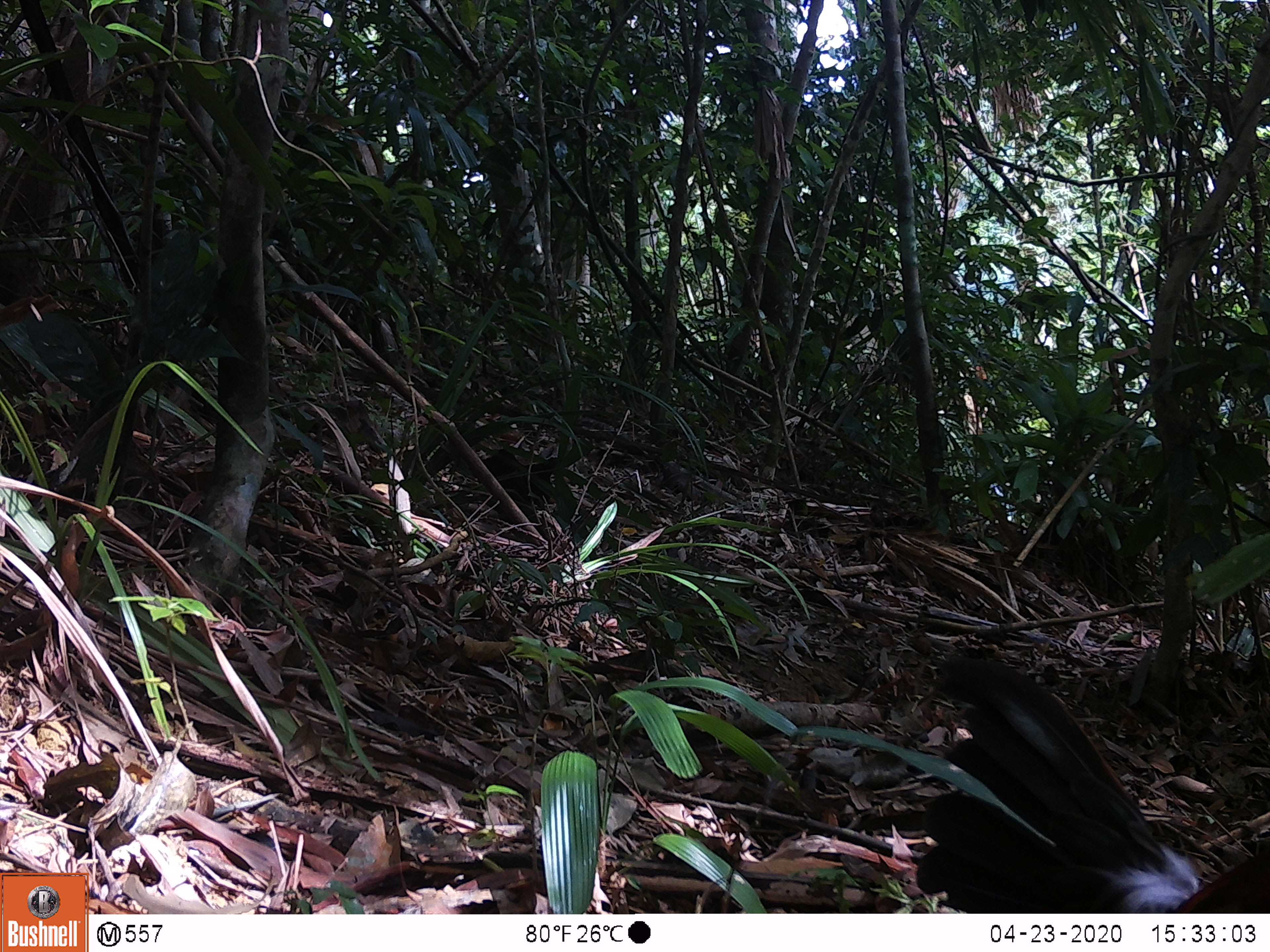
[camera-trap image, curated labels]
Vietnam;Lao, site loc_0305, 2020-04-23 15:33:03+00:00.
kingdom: Animalia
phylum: Chordata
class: Aves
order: Galliformes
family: Phasianidae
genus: Gallus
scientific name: Gallus gallus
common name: red junglefowl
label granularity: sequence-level